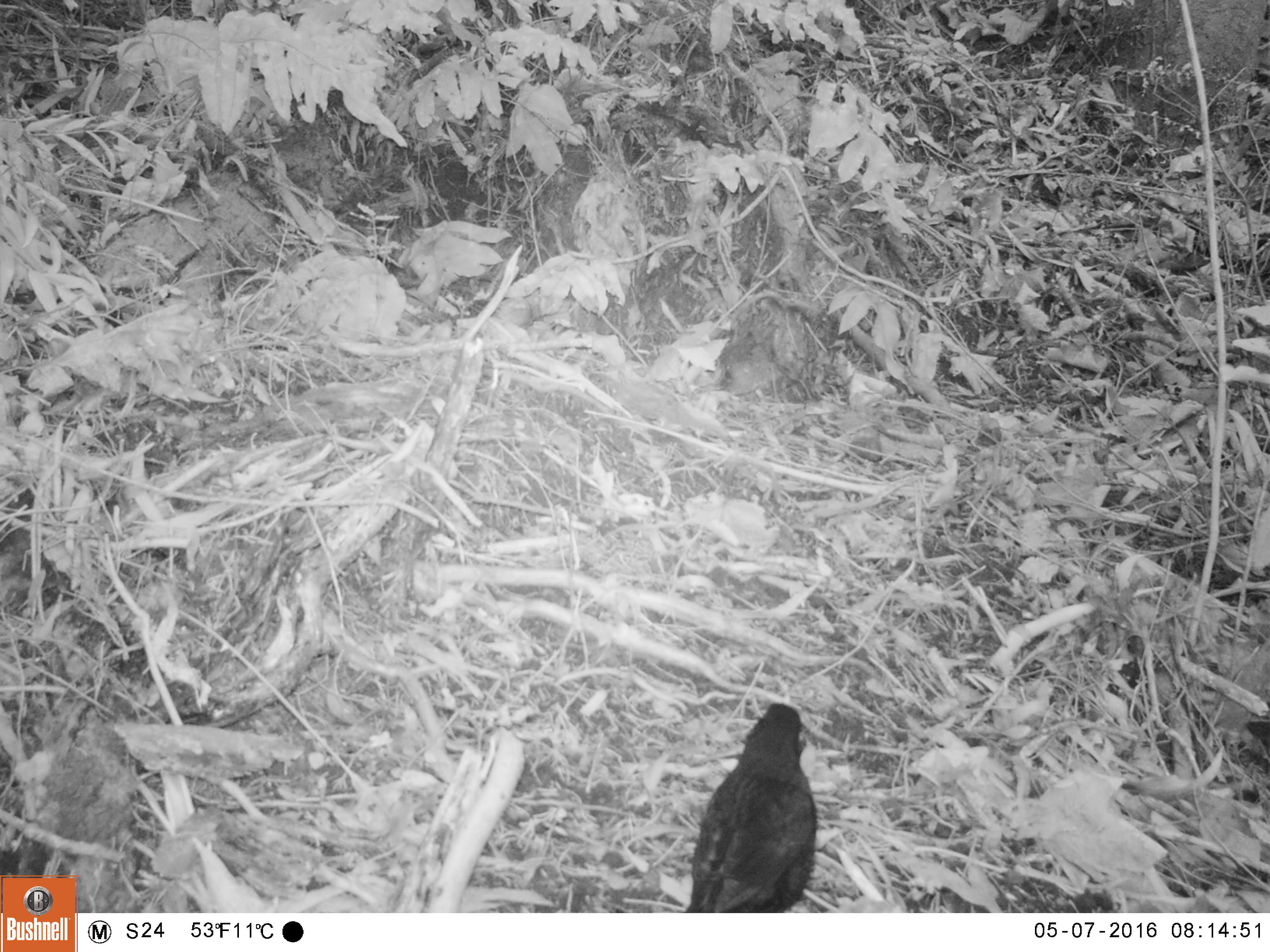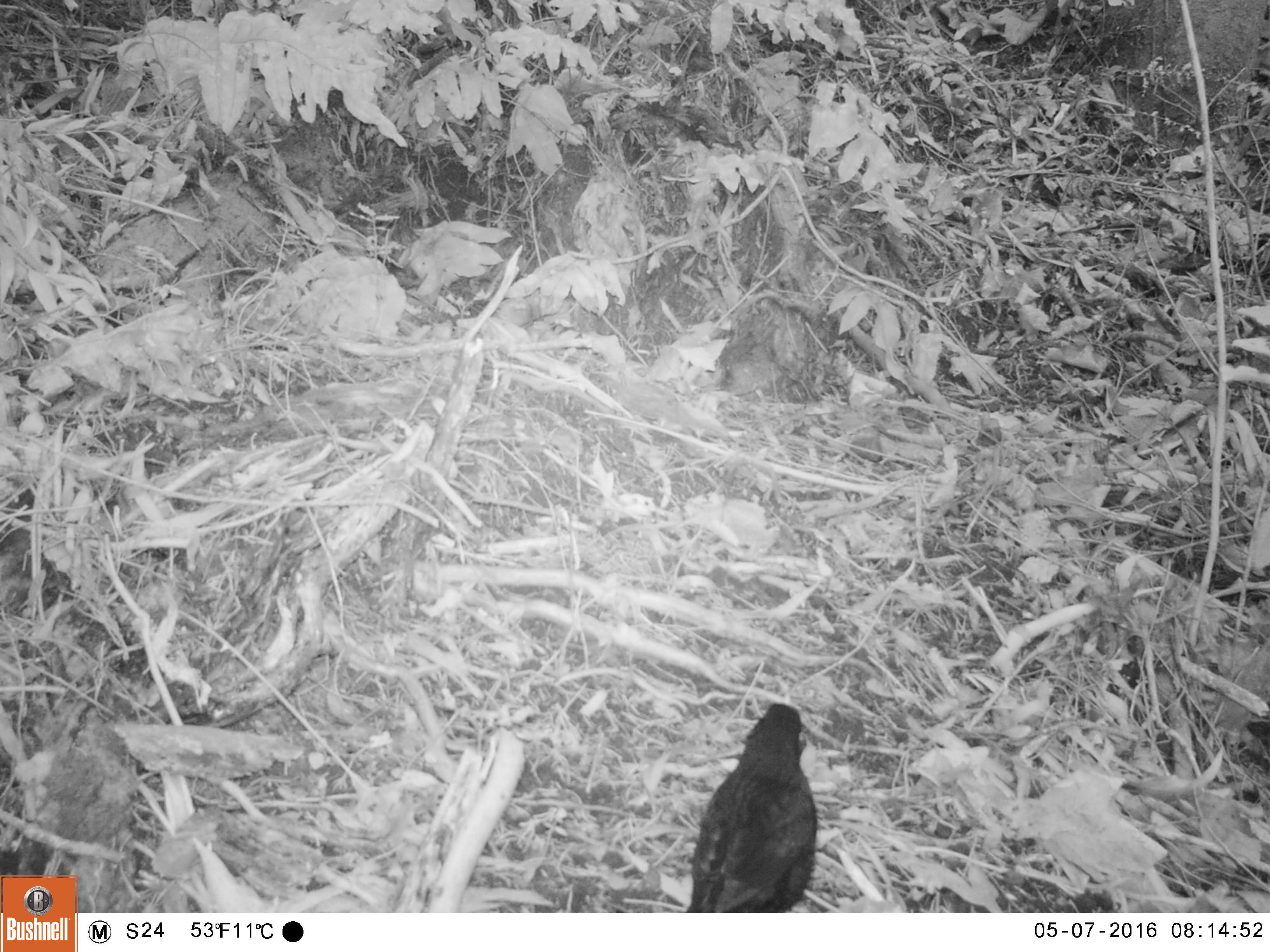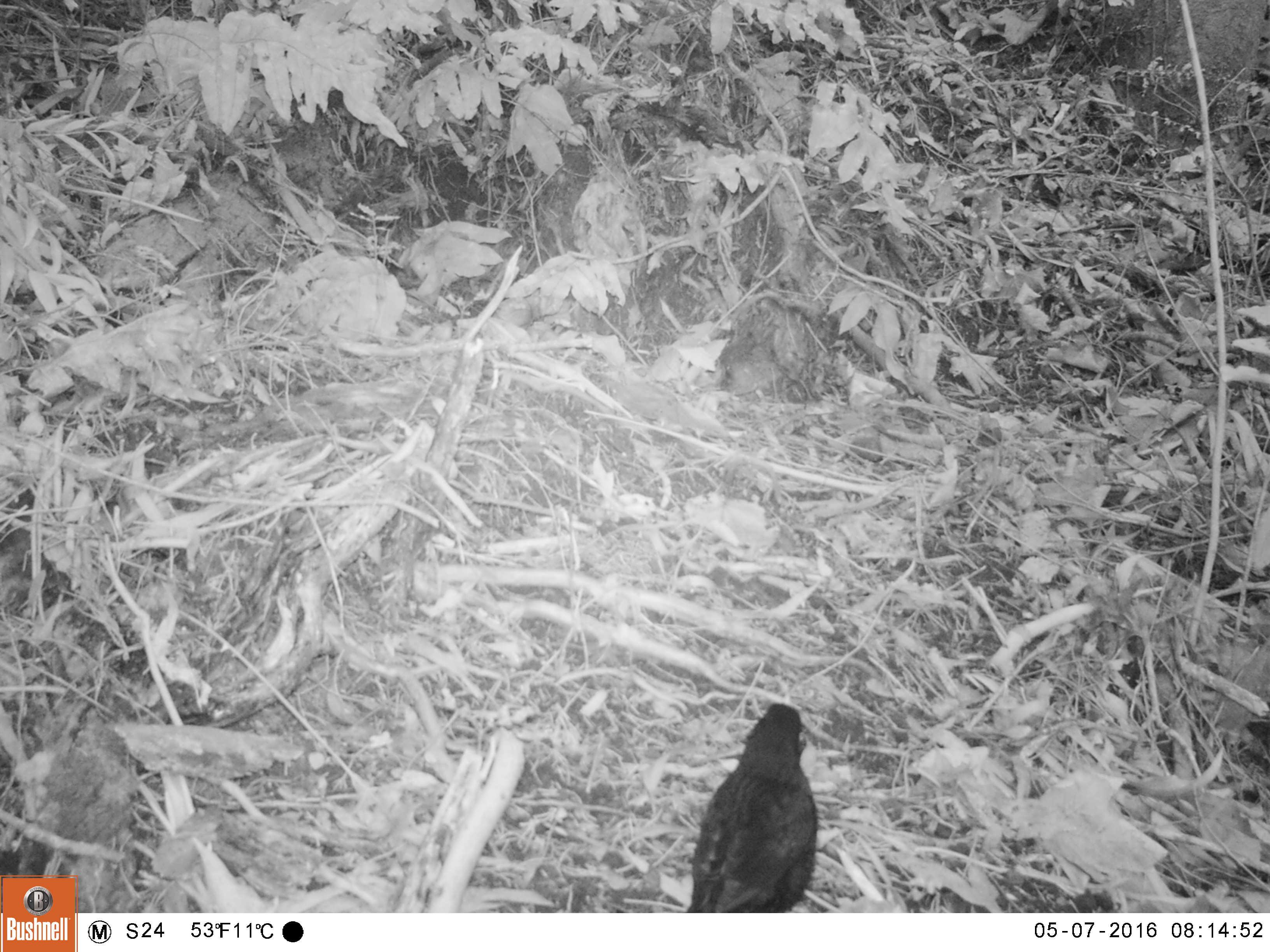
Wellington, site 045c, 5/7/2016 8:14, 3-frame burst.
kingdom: Animalia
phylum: Chordata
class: Aves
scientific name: Aves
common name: bird